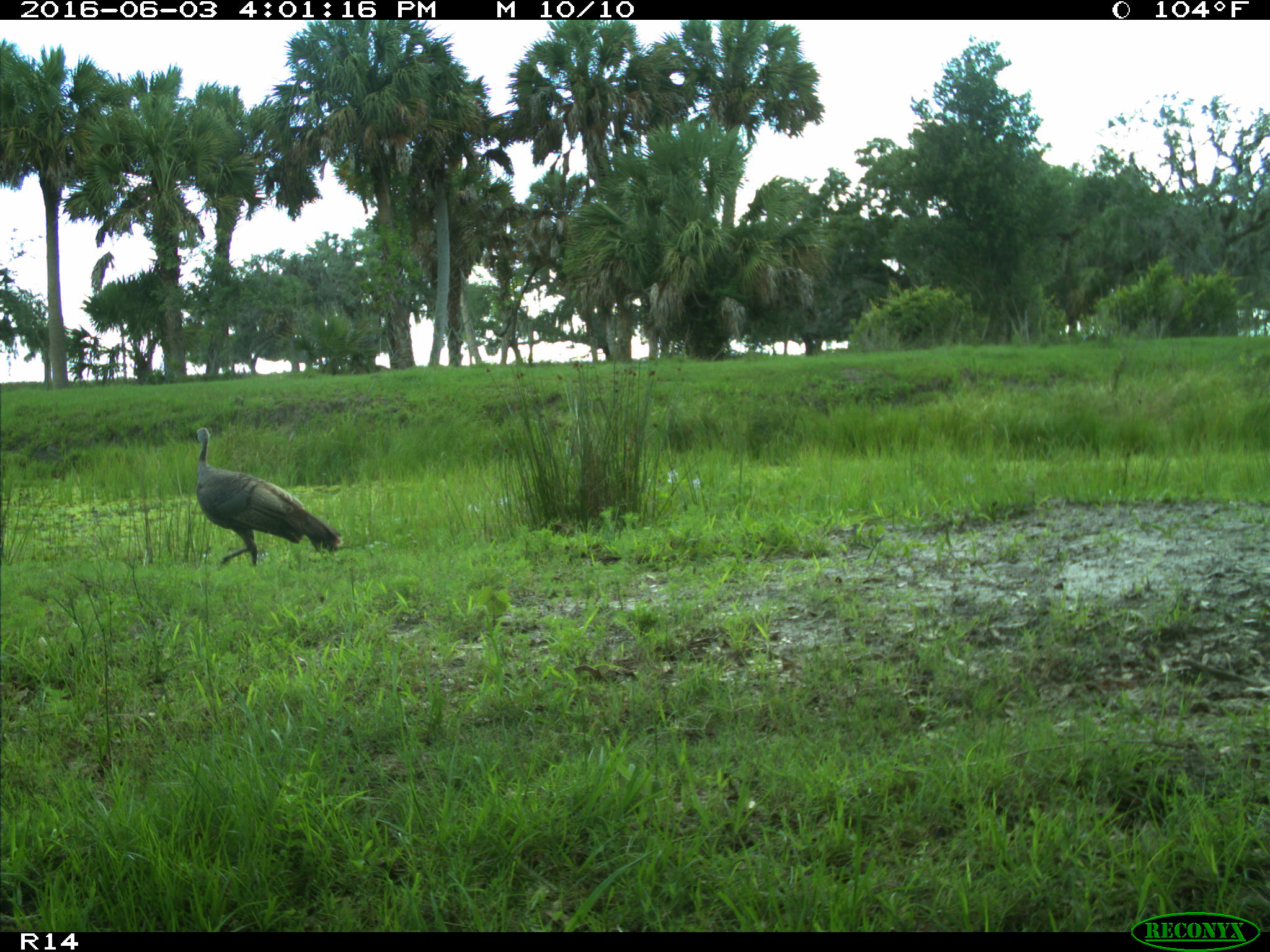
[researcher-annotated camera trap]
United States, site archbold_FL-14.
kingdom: Animalia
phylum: Chordata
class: Aves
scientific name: Aves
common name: birds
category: unidentified bird